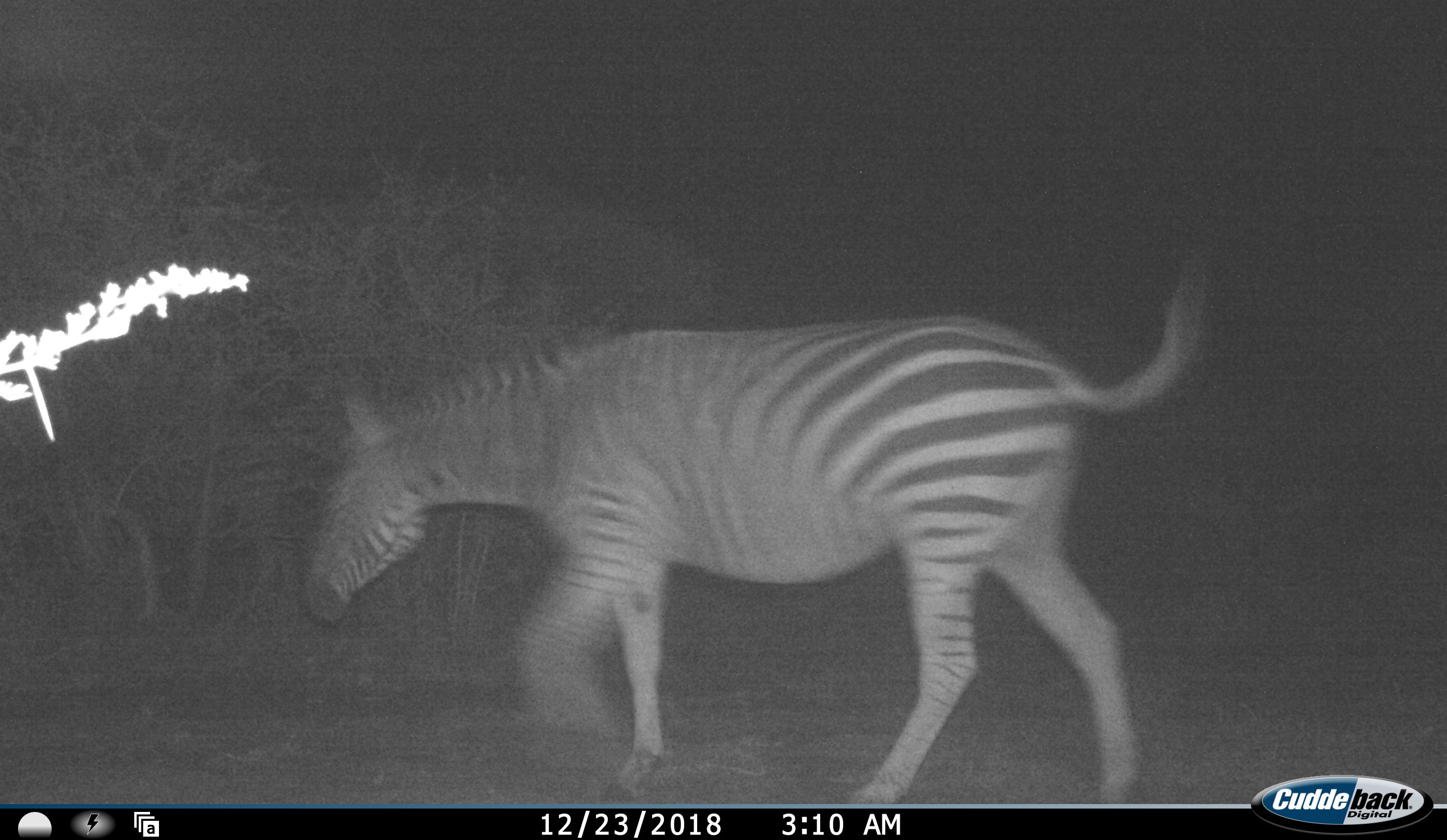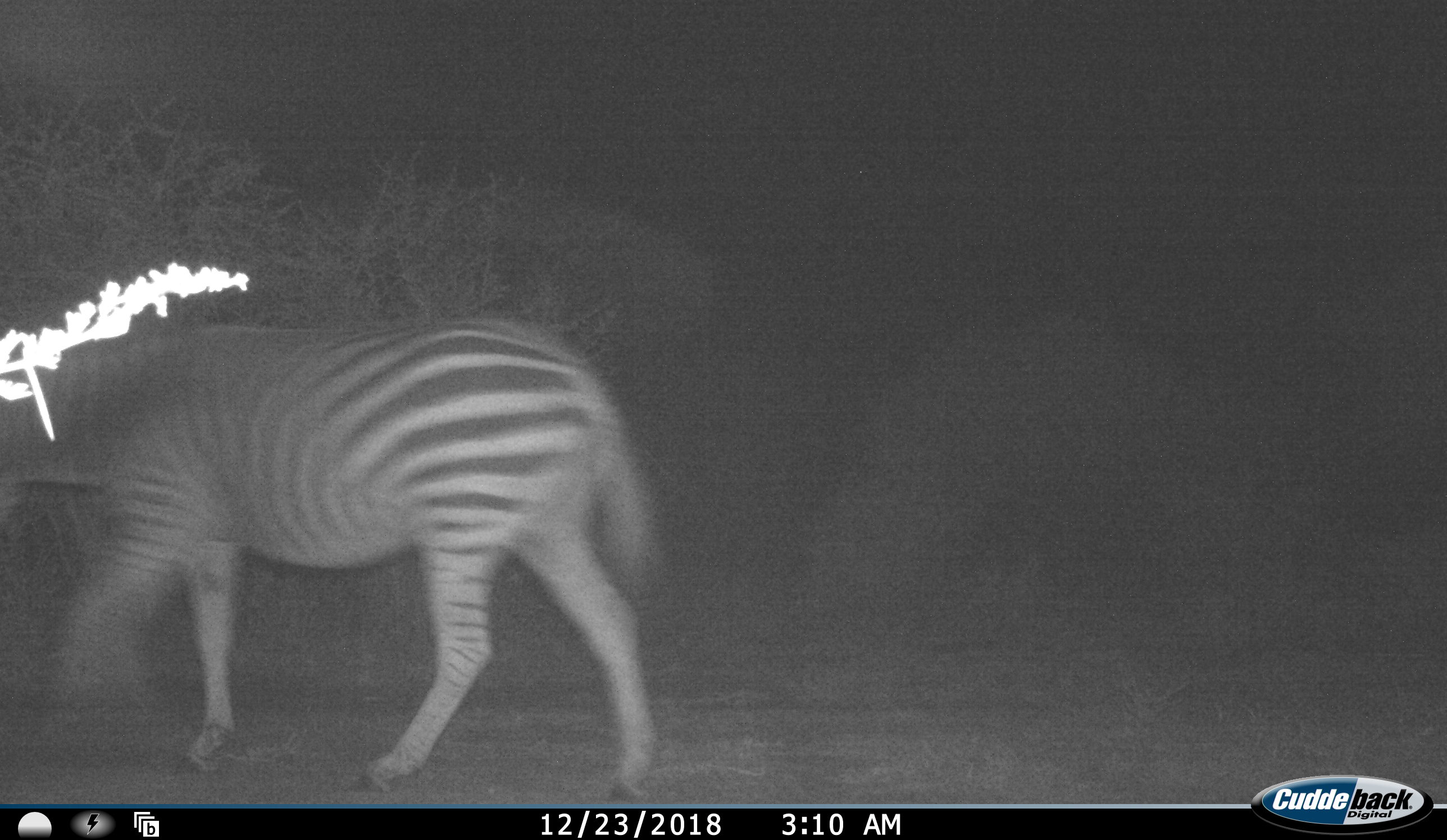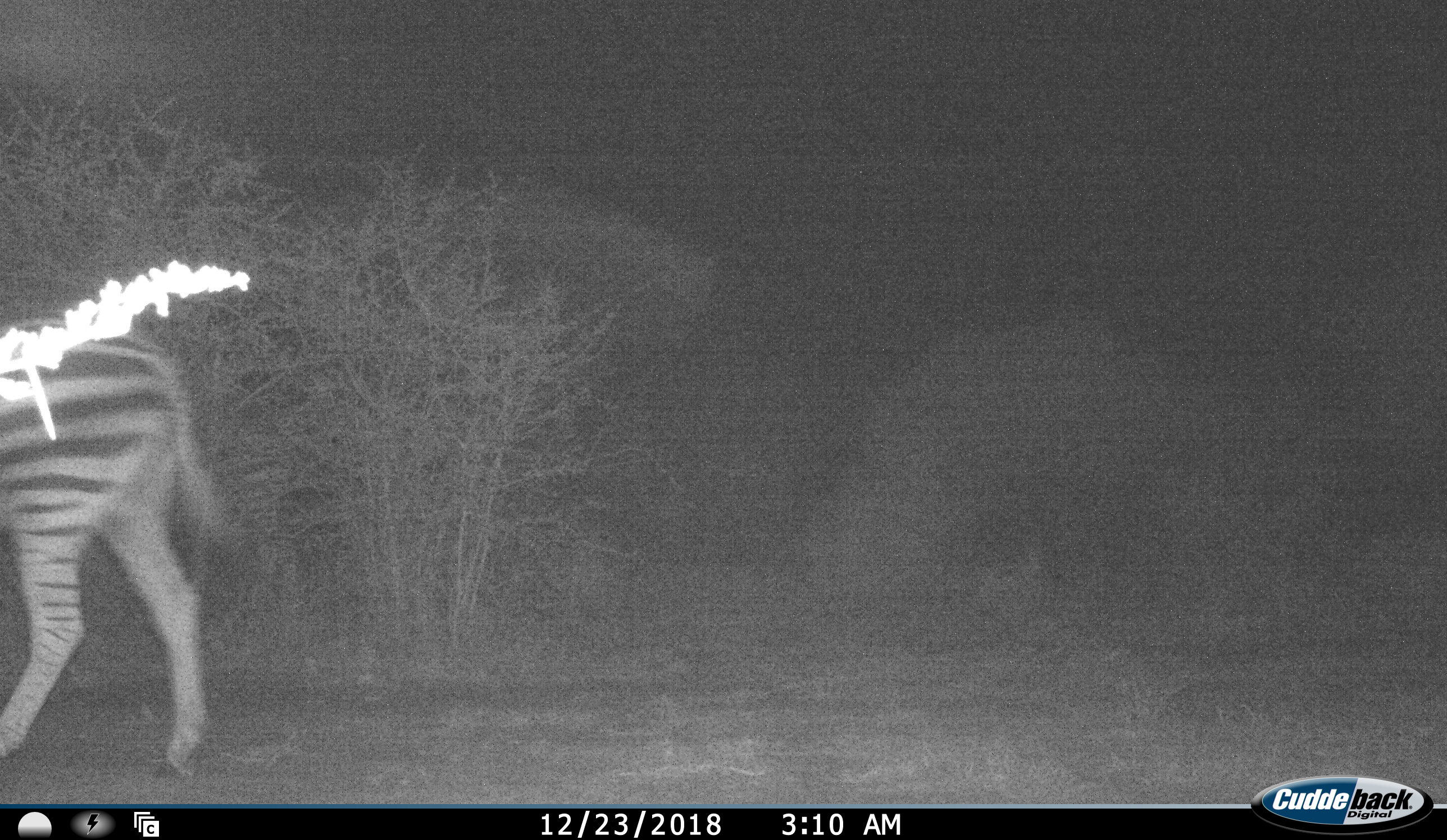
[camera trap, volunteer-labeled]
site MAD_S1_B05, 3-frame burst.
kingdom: Animalia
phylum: Chordata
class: Mammalia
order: Perissodactyla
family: Equidae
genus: Equus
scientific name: Equus quagga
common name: plains zebra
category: zebraplains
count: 1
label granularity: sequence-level